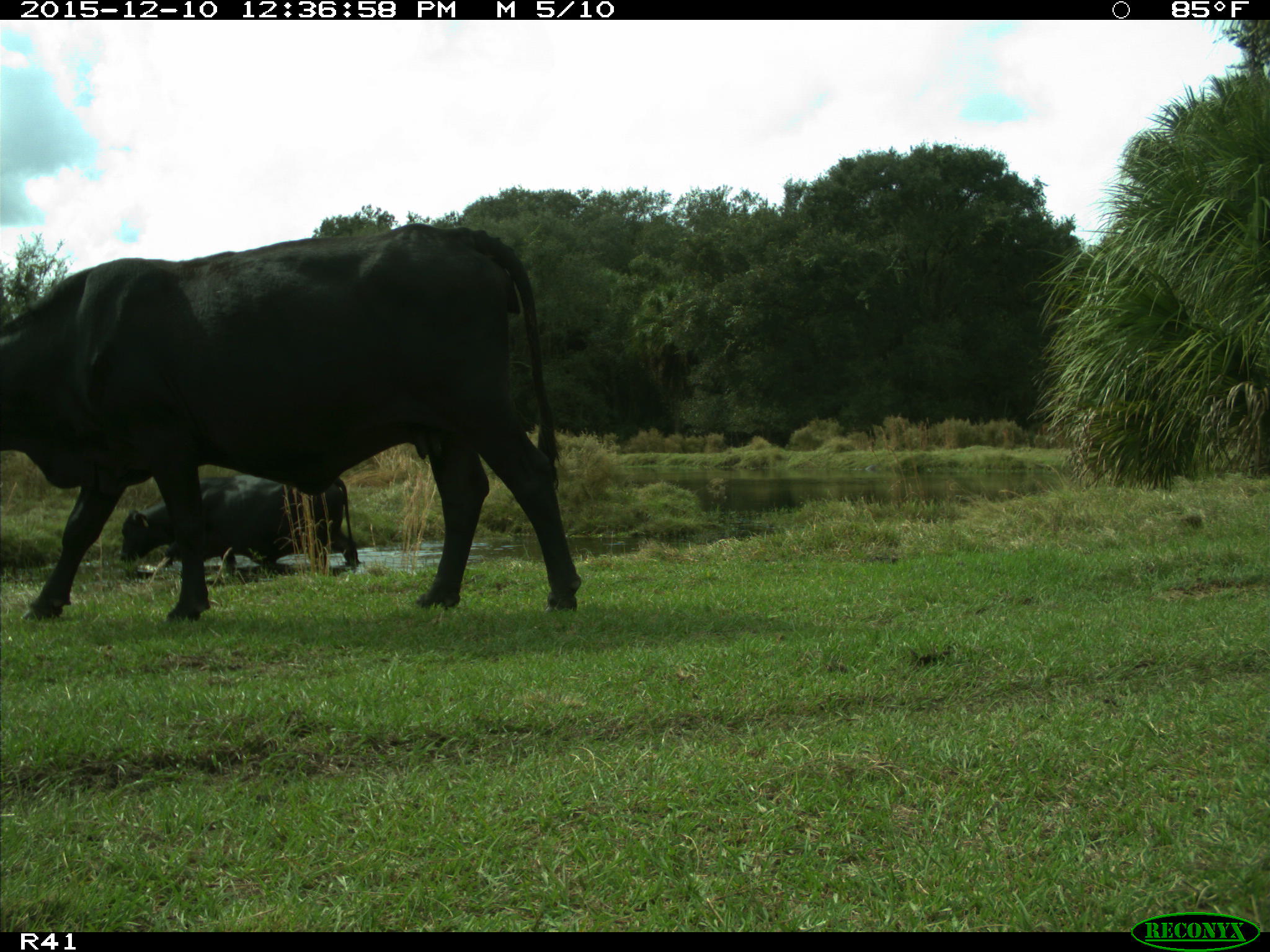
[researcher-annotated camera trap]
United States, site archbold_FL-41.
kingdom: Animalia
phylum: Chordata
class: Mammalia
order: Artiodactyla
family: Bovidae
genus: Bos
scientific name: Bos taurus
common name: domestic cow